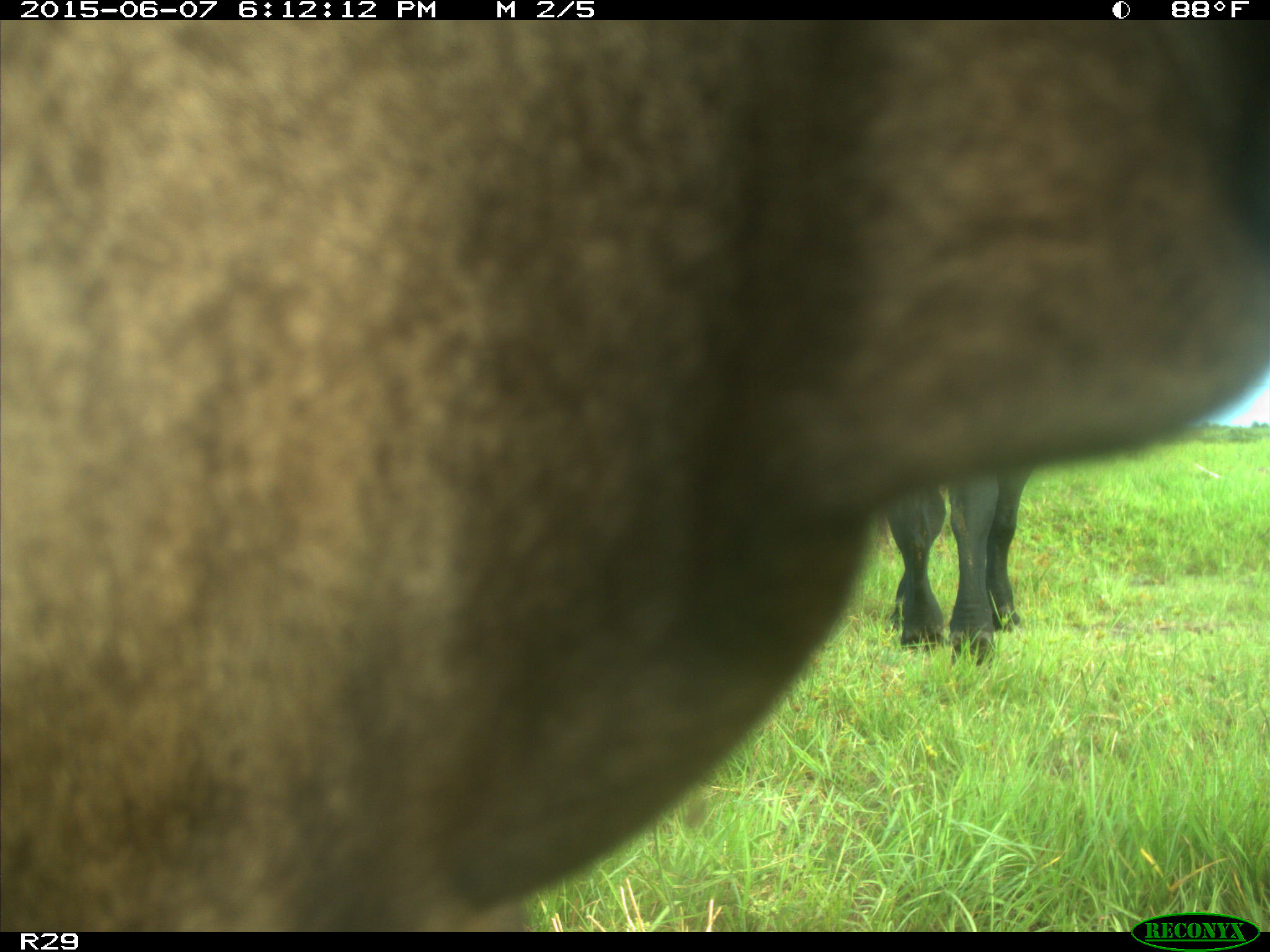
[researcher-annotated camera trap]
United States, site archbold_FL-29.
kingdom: Animalia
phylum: Chordata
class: Mammalia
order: Artiodactyla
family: Bovidae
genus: Bos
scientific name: Bos taurus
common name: domestic cow